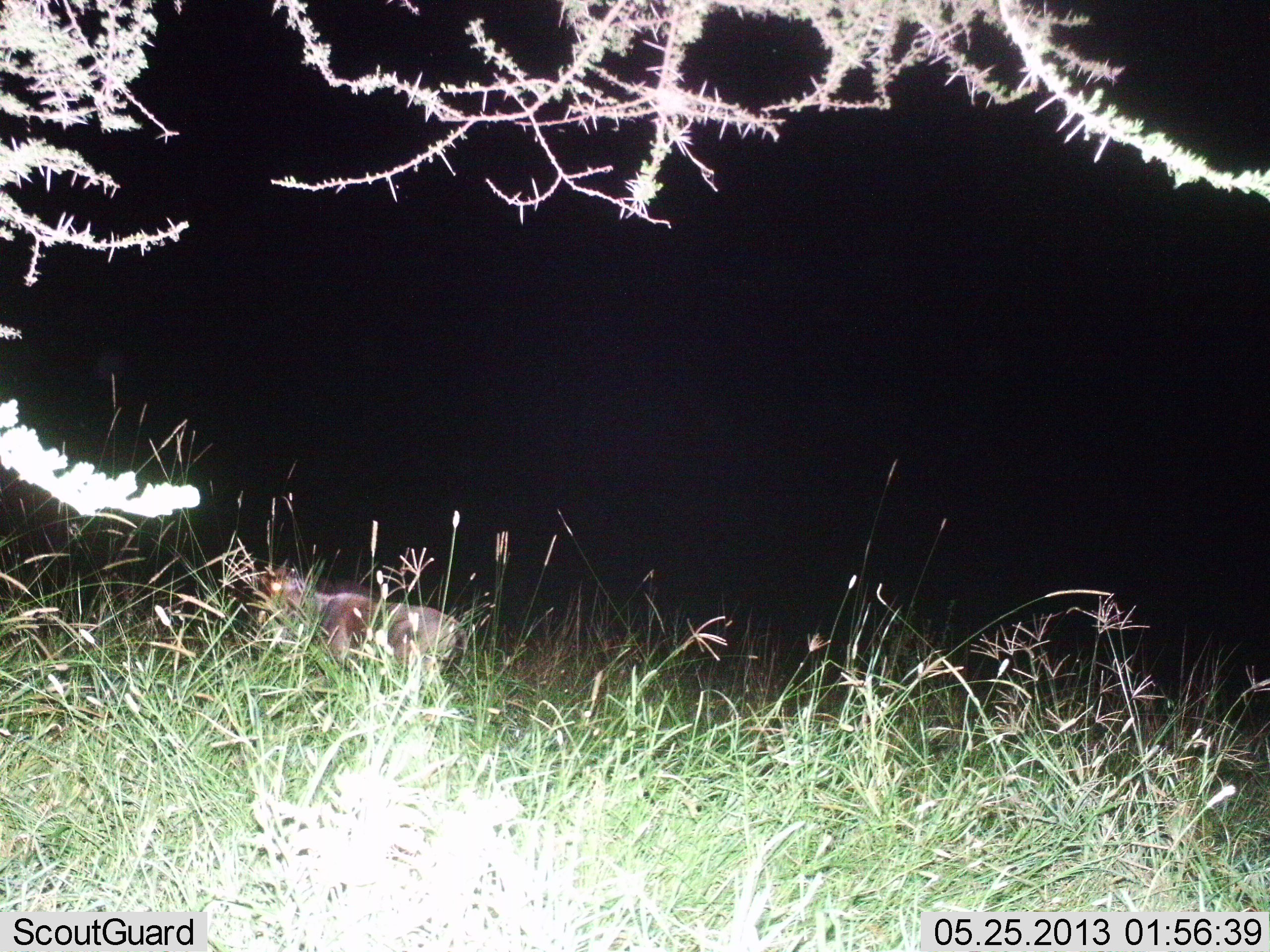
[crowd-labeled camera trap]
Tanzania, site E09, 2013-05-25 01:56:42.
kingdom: Animalia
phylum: Chordata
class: Mammalia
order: Artiodactyla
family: Bovidae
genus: Connochaetes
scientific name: Connochaetes taurinus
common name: blue wildebeest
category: wildebeest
Wildebeest (blue wildebeest) (Connochaetes taurinus), count 1. Behavior (volunteer vote fractions): standing 86%, resting 14%, moving 0%, interacting 0%. Young present (vote fraction): 14%. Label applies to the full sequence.